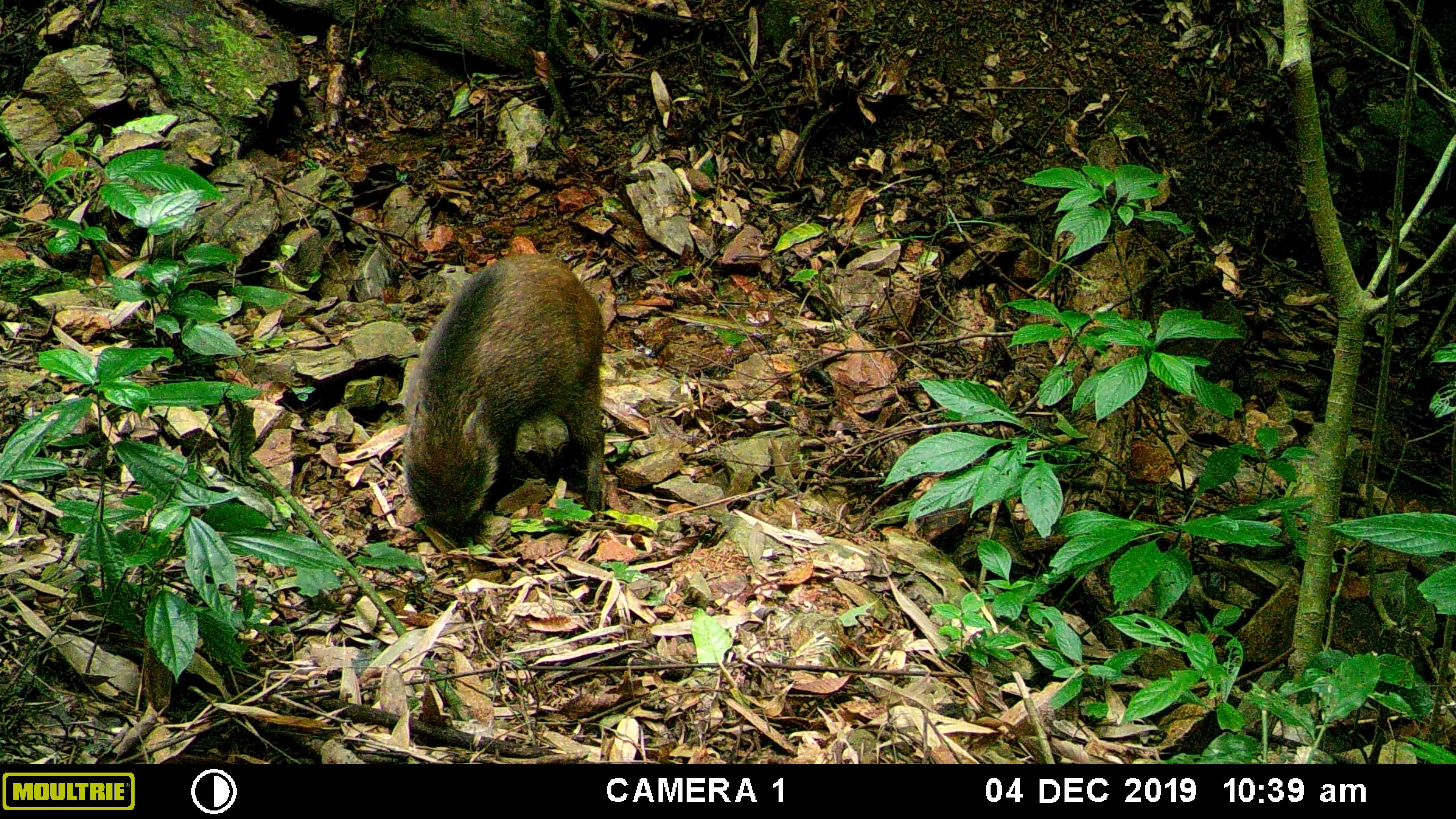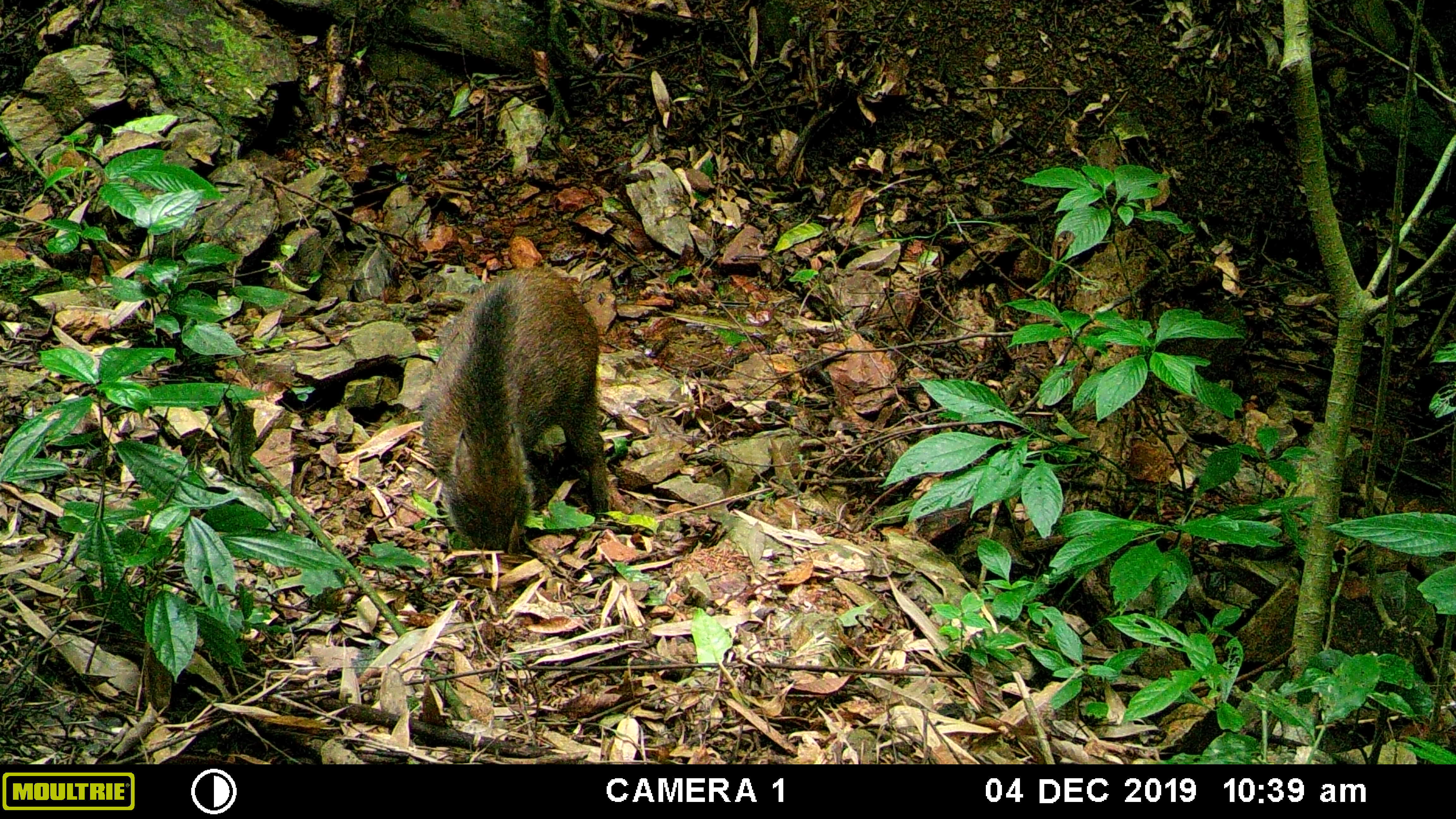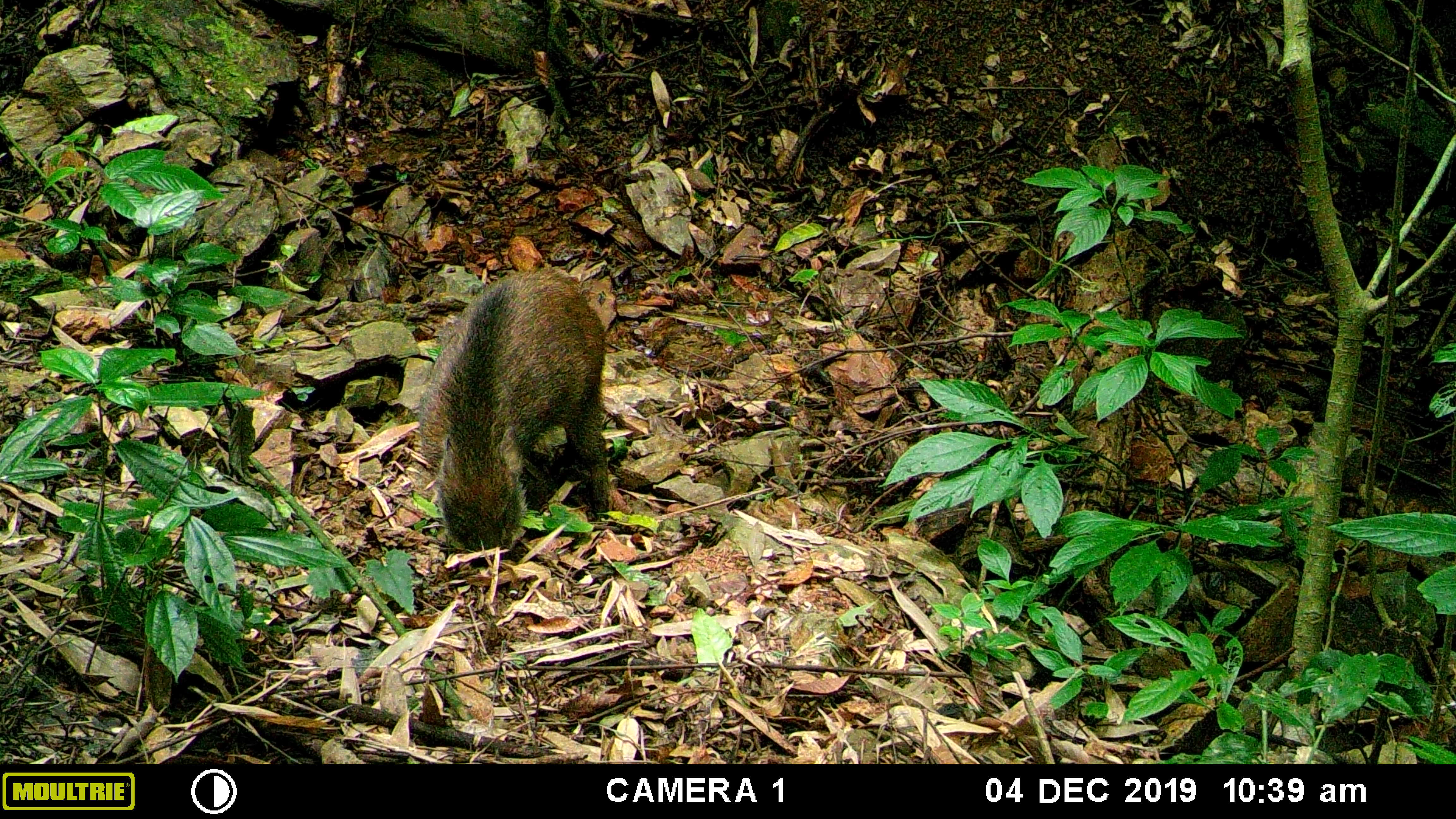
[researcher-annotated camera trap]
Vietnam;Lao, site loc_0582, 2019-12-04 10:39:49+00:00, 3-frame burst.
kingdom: Animalia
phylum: Chordata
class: Mammalia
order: Artiodactyla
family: Suidae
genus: Sus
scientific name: Sus scrofa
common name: eurasian wild pig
Eurasian wild pig (Sus scrofa). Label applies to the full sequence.